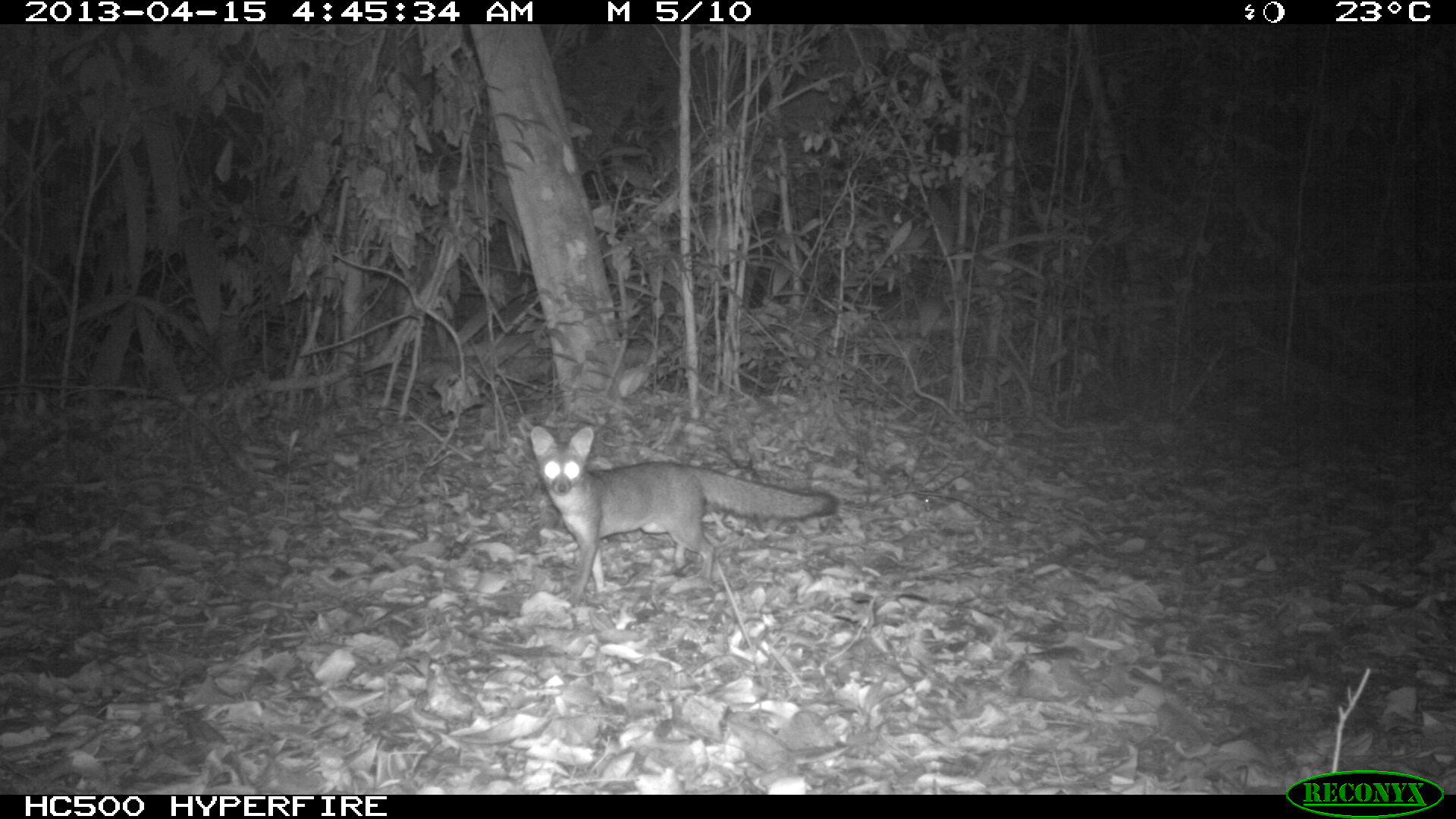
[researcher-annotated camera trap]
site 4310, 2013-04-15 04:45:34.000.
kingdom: Animalia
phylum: Chordata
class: Mammalia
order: Carnivora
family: Canidae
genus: Urocyon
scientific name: Urocyon cinereoargenteus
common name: gray fox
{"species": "Urocyon cinereoargenteus (gray fox)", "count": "1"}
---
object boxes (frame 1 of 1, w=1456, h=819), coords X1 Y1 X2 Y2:
urocyon cinereoargenteus: 527 425 838 606